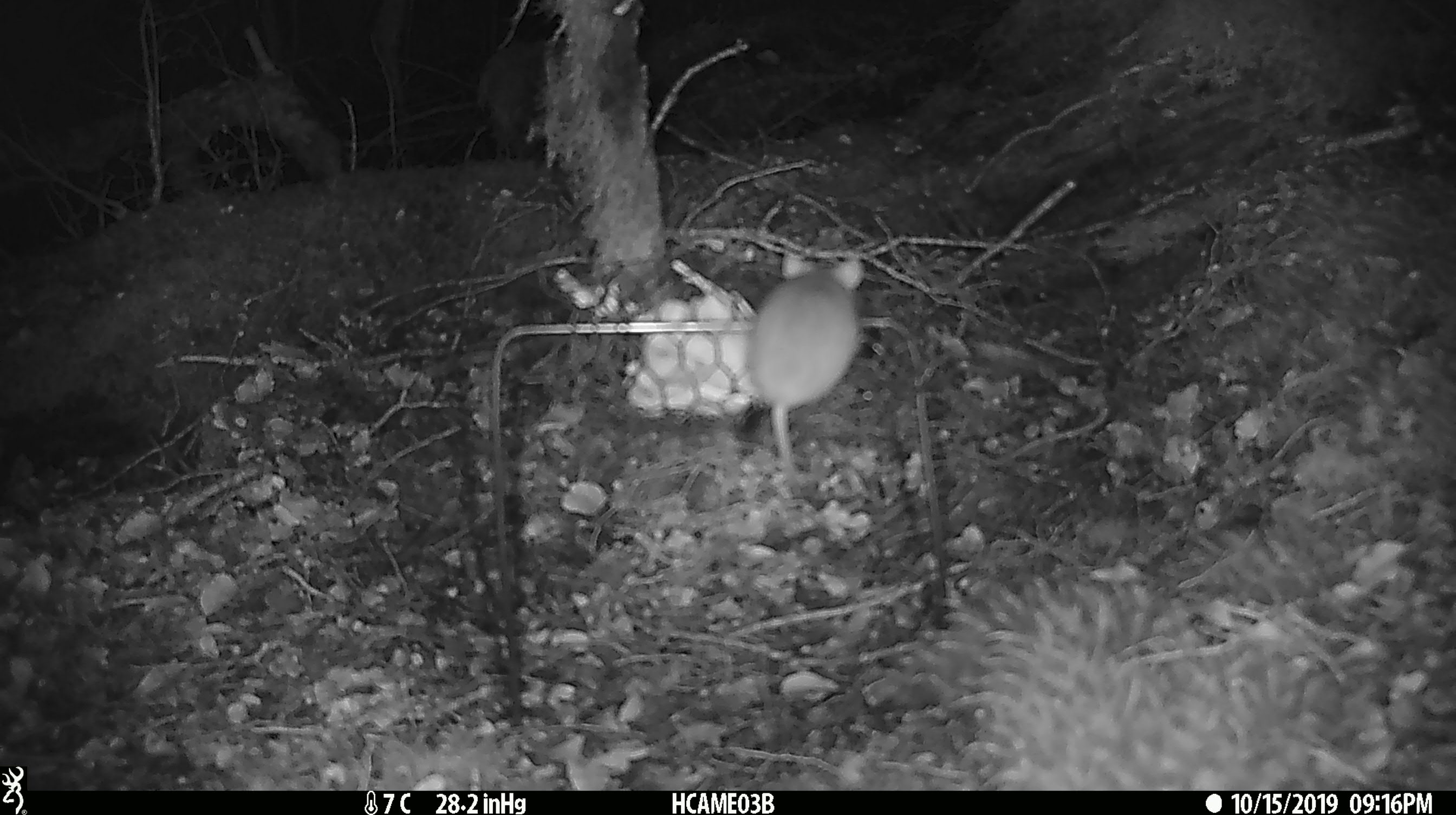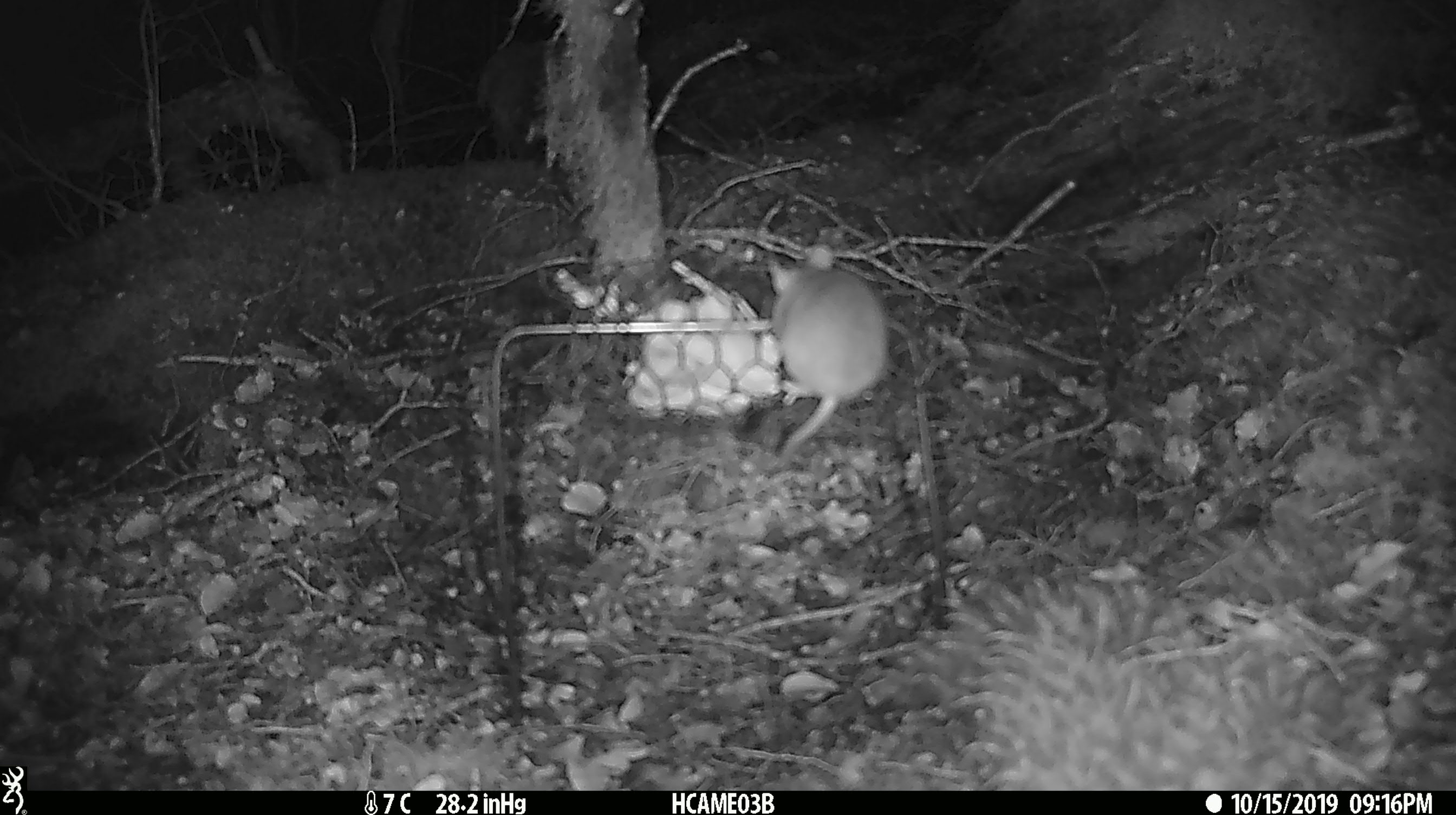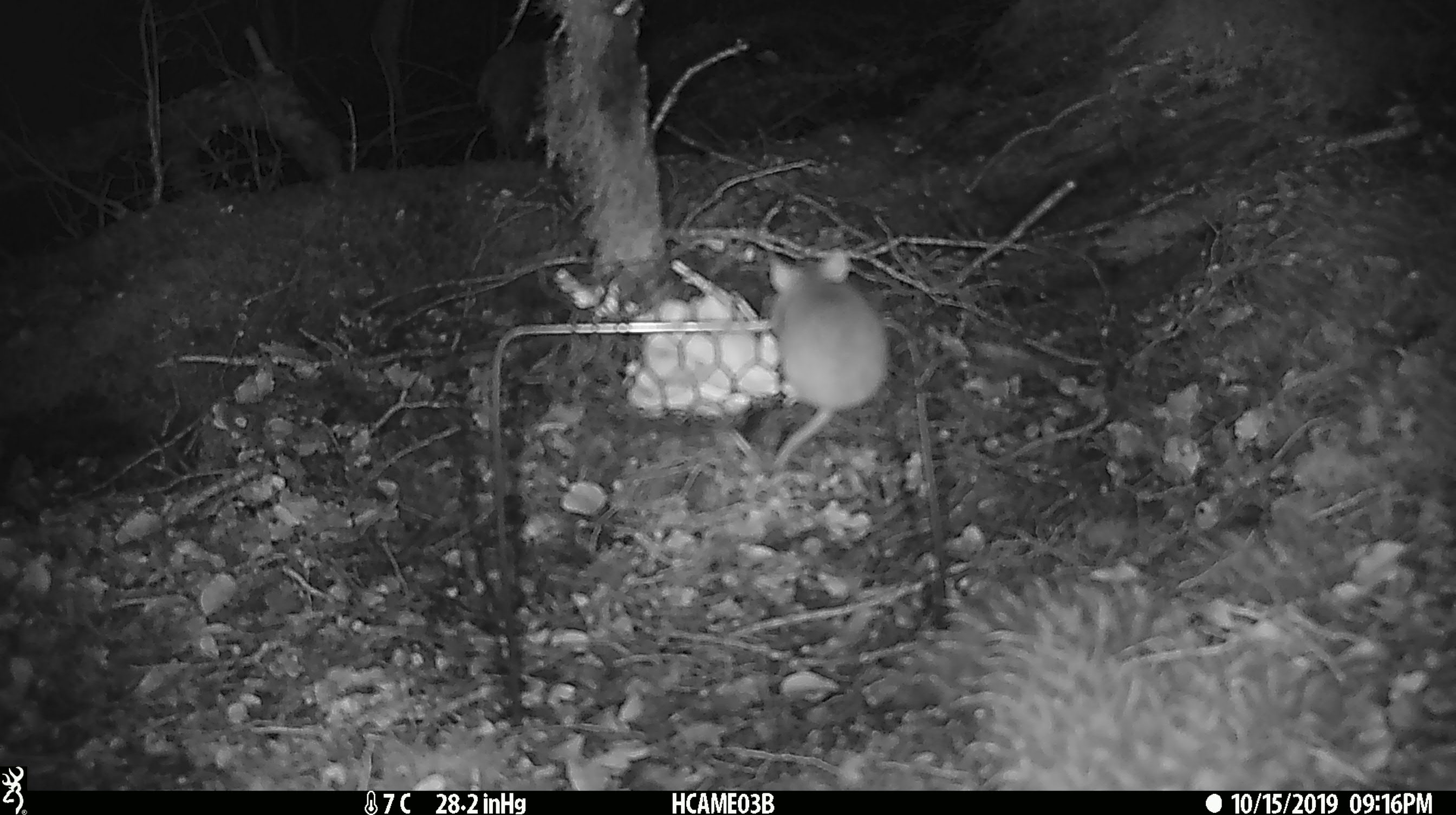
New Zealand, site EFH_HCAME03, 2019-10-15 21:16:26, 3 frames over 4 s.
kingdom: Animalia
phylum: Chordata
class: Mammalia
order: Rodentia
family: Muridae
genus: Mus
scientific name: Mus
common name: mouse